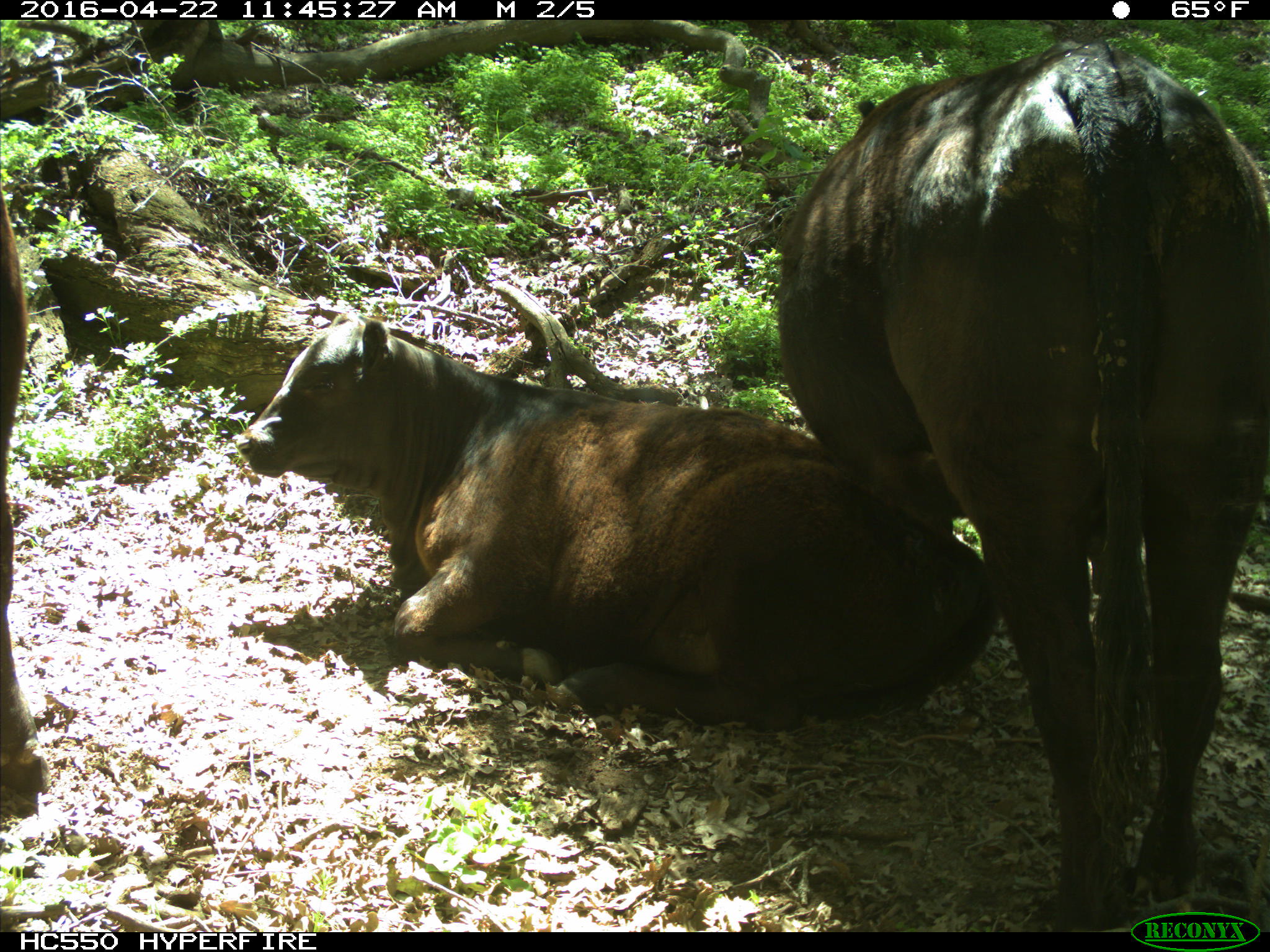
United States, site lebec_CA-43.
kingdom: Animalia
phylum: Chordata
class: Mammalia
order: Artiodactyla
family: Bovidae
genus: Bos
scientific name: Bos taurus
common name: domestic cow